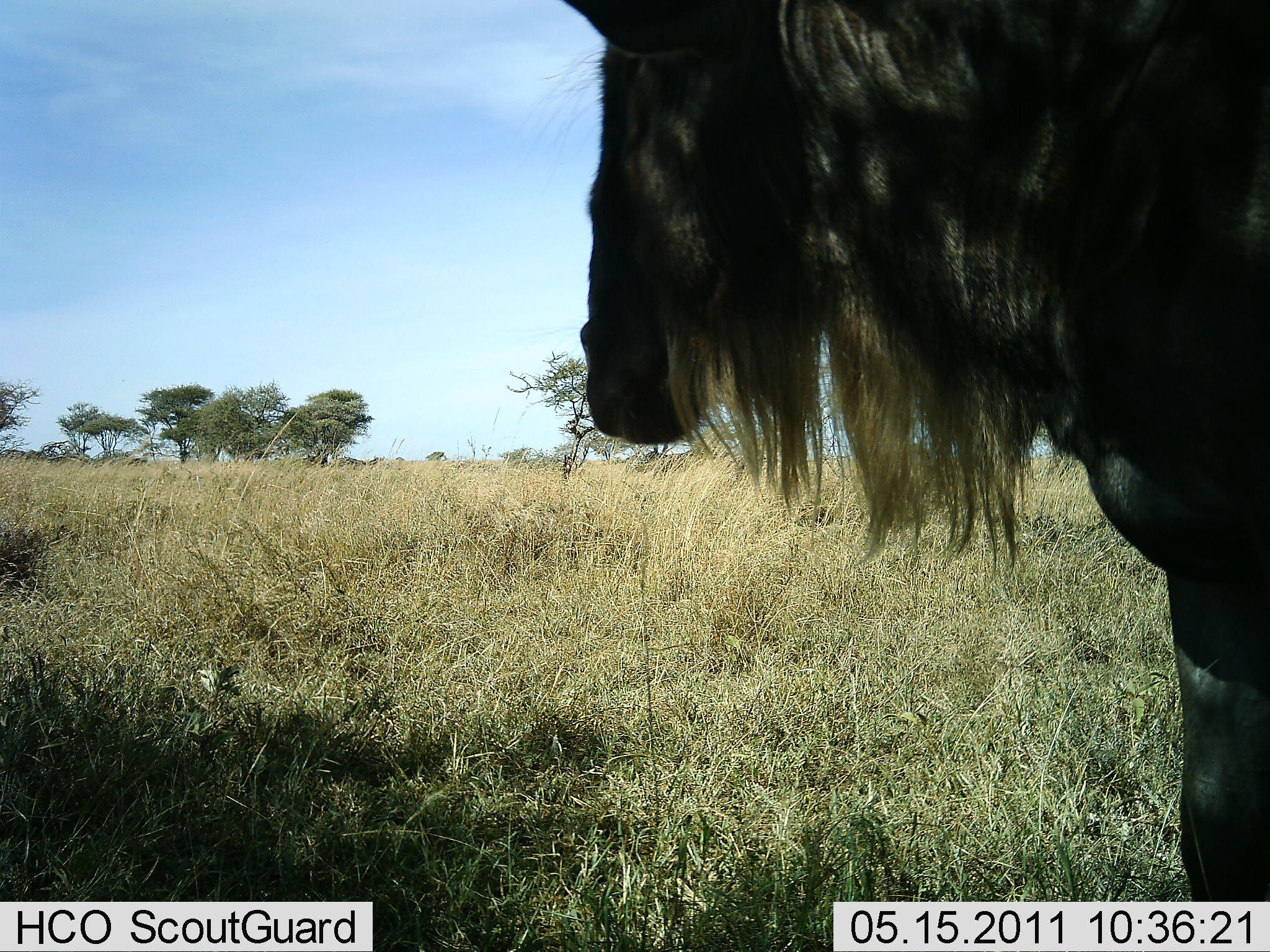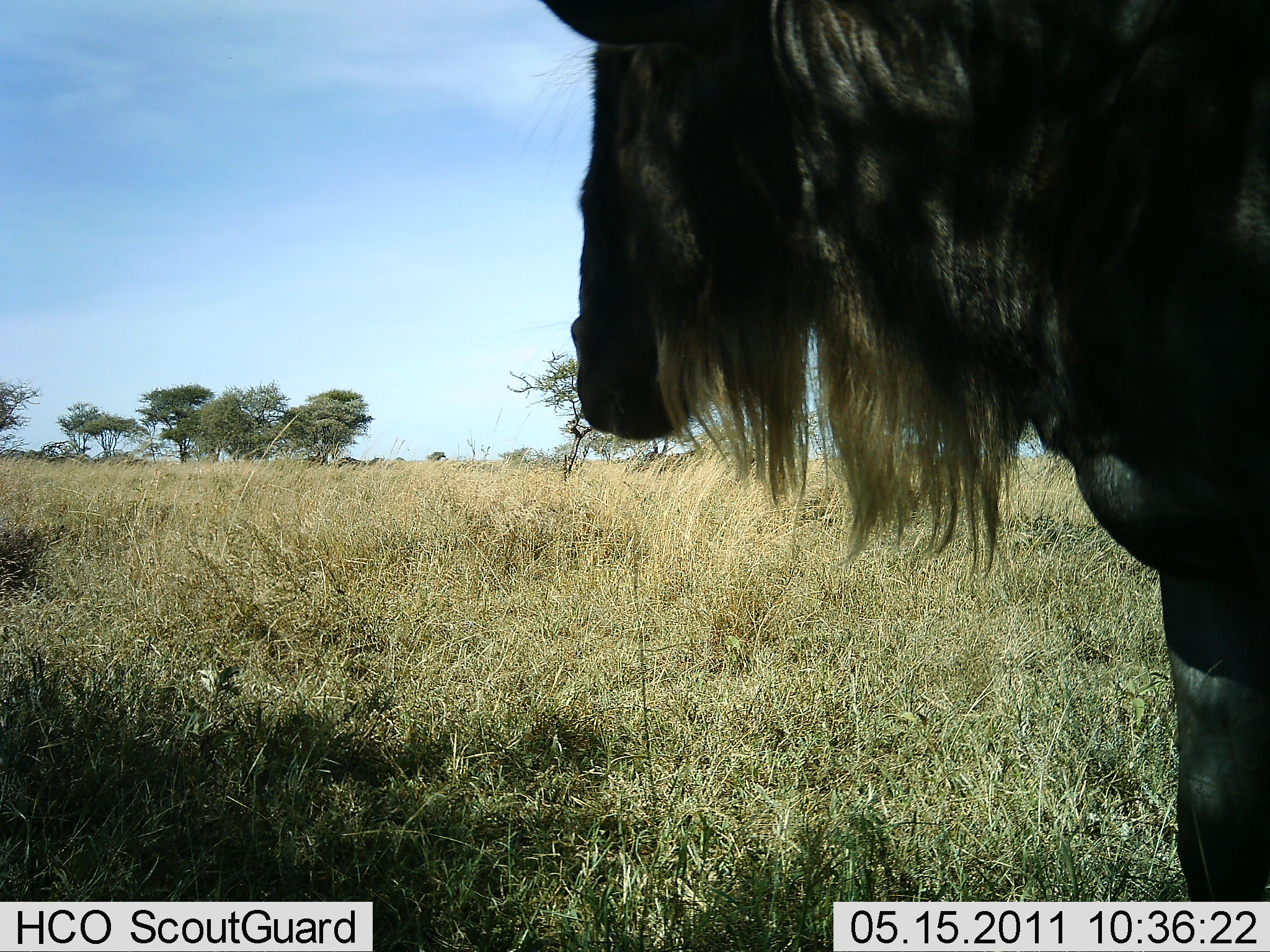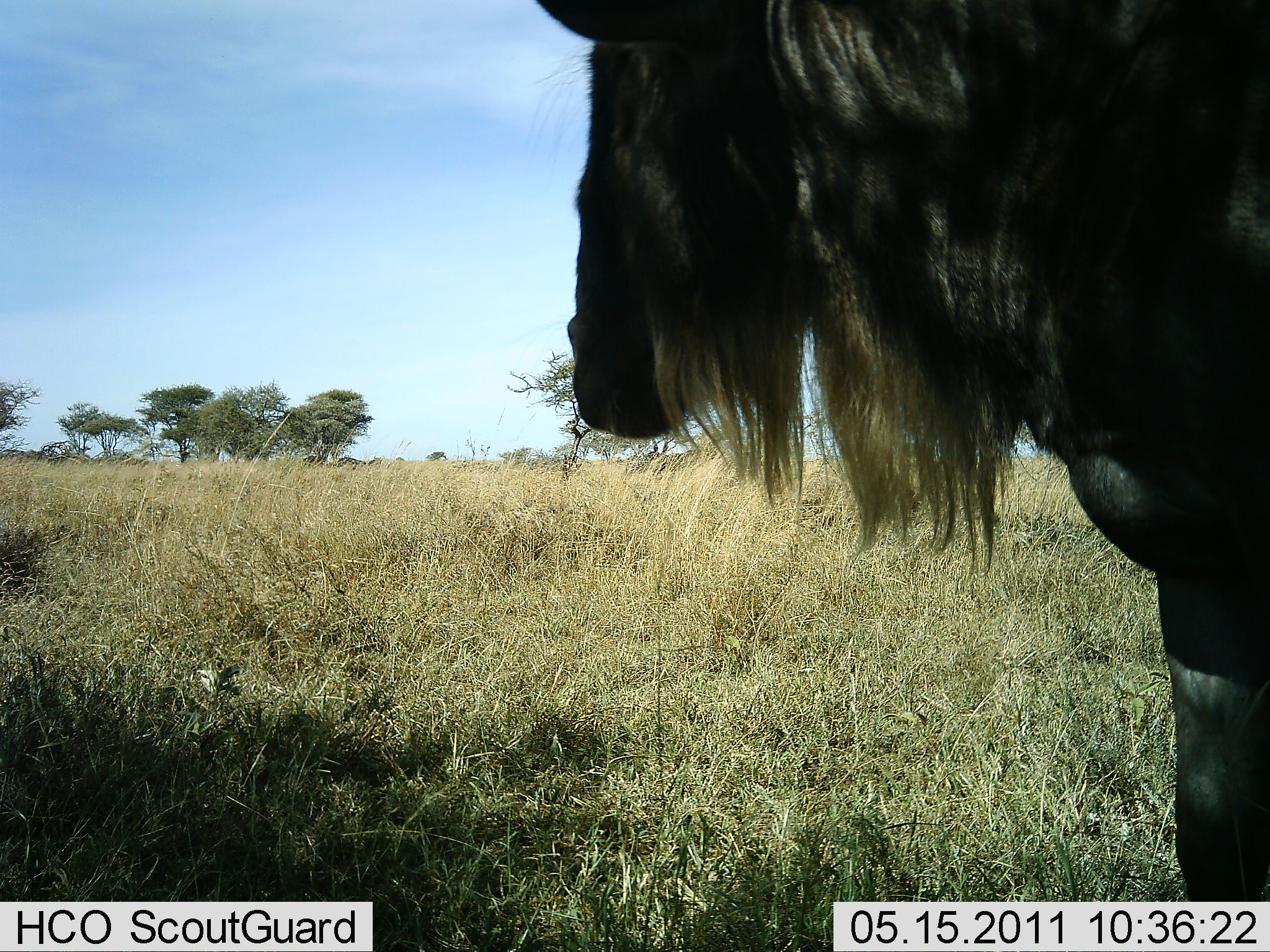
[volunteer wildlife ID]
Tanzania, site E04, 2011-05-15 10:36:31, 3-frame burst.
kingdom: Animalia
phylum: Chordata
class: Mammalia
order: Artiodactyla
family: Bovidae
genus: Connochaetes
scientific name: Connochaetes taurinus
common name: blue wildebeest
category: wildebeest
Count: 1.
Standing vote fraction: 90%.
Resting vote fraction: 0%.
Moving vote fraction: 10%.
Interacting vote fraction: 0%.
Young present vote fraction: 0%.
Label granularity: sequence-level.